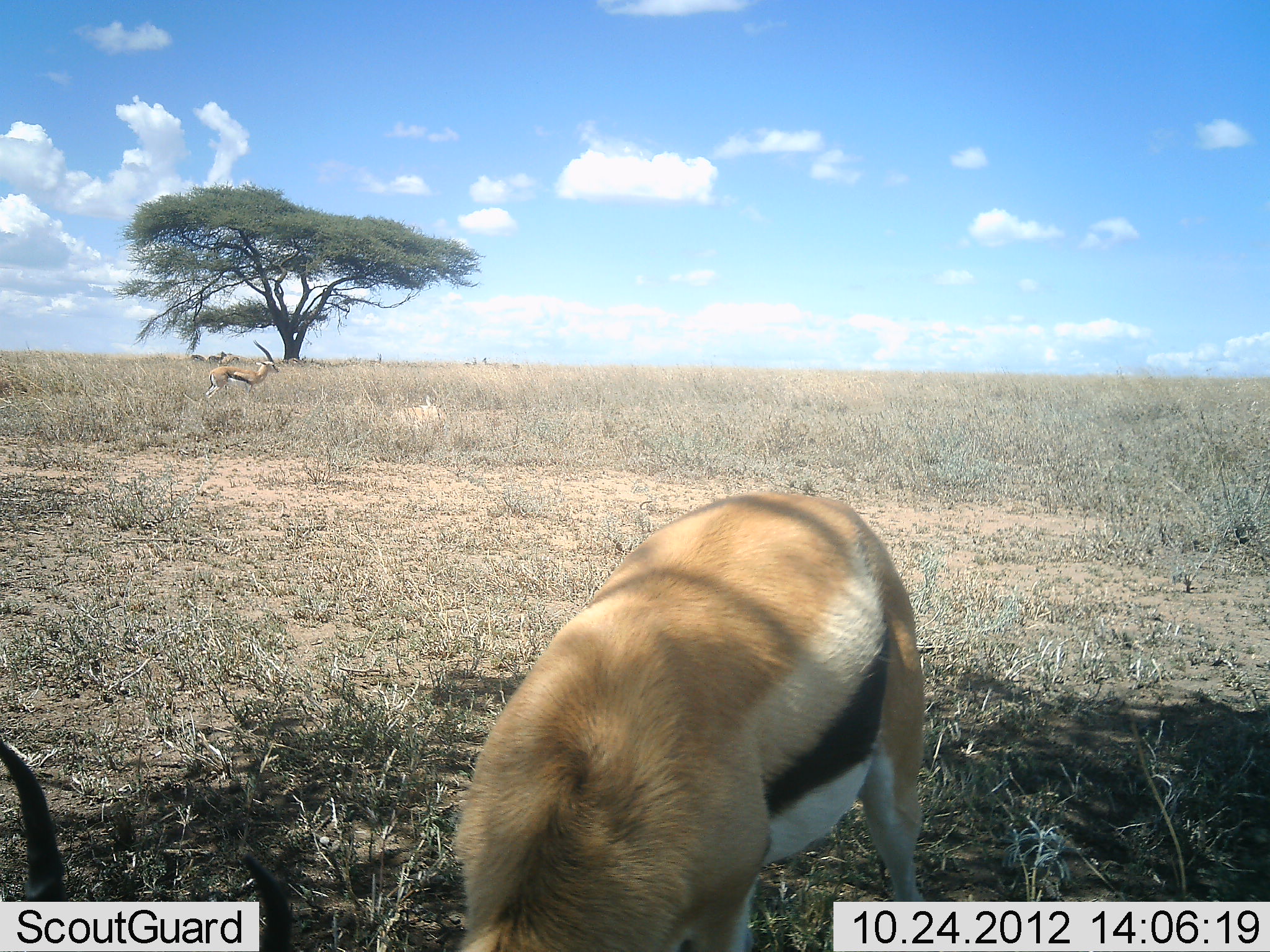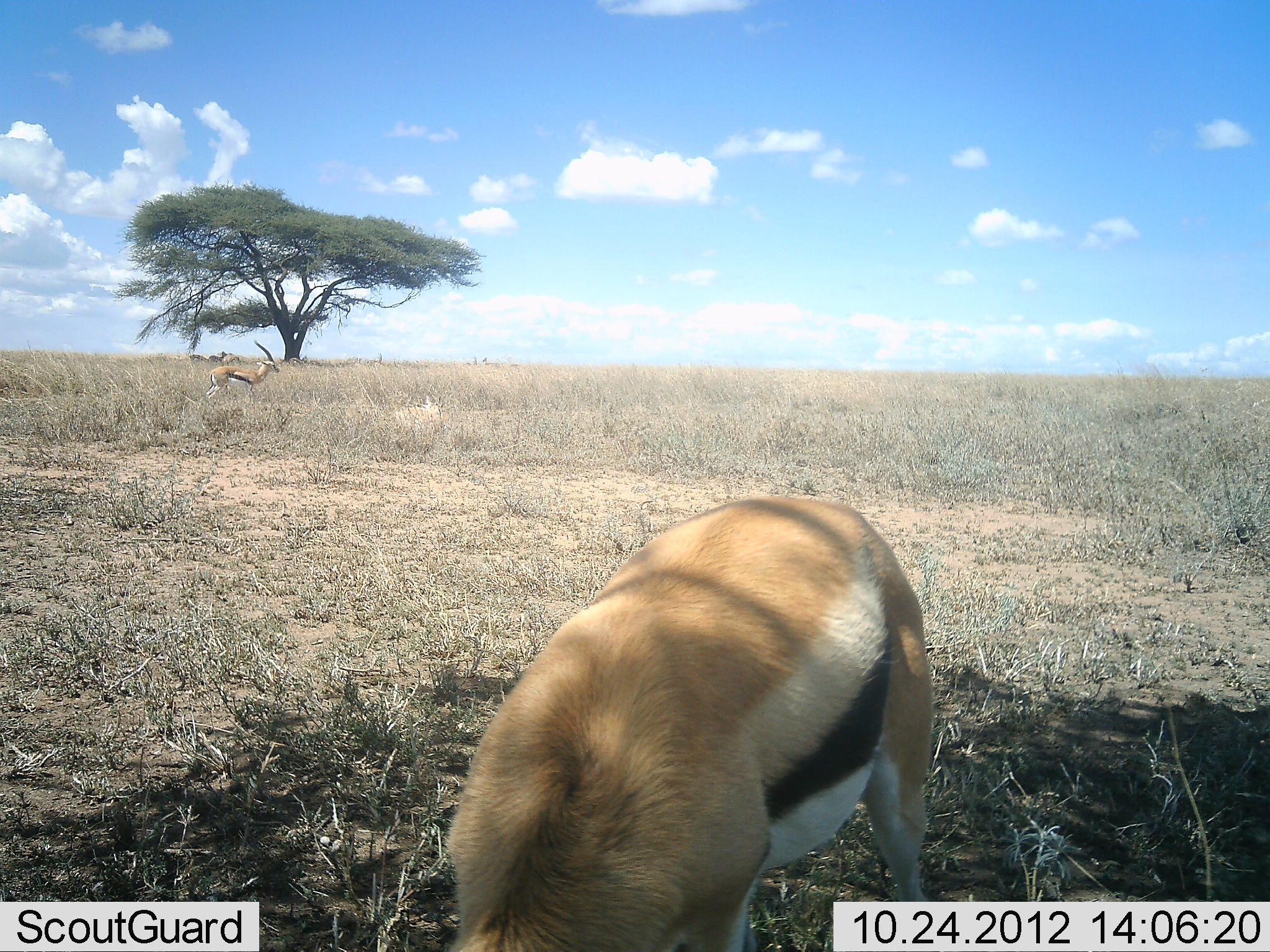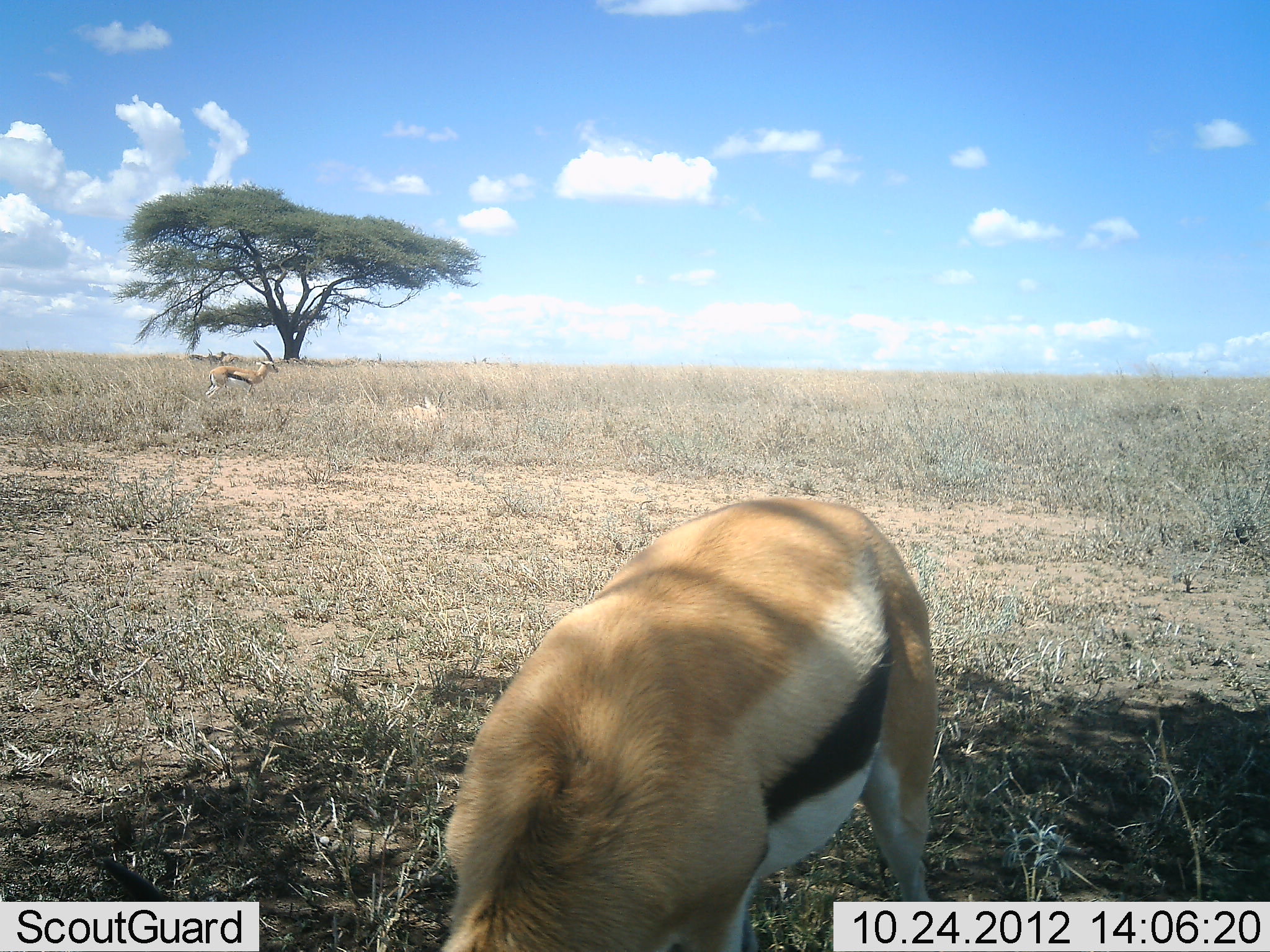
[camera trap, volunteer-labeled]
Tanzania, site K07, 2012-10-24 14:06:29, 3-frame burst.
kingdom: Animalia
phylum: Chordata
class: Mammalia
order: Artiodactyla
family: Bovidae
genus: Eudorcas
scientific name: Eudorcas thomsonii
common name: thomson's gazelle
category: gazellethomsons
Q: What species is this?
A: Gazellethomsons (thomson's gazelle) (Eudorcas thomsonii).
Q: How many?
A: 1.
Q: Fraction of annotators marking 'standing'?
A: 70%.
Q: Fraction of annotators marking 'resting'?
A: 0%.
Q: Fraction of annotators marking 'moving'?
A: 0%.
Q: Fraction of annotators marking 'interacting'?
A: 0%.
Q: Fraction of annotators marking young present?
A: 0%.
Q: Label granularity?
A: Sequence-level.